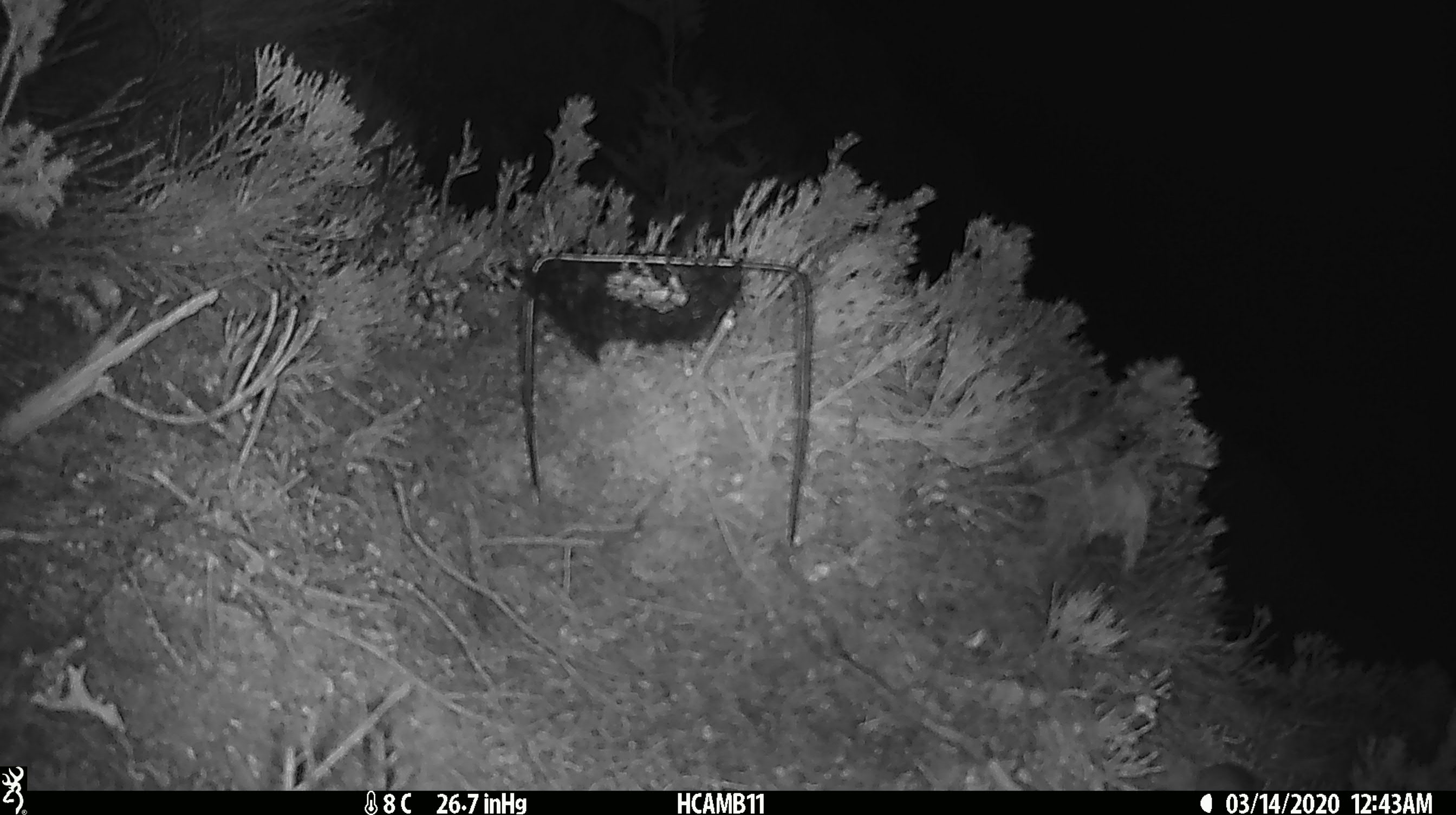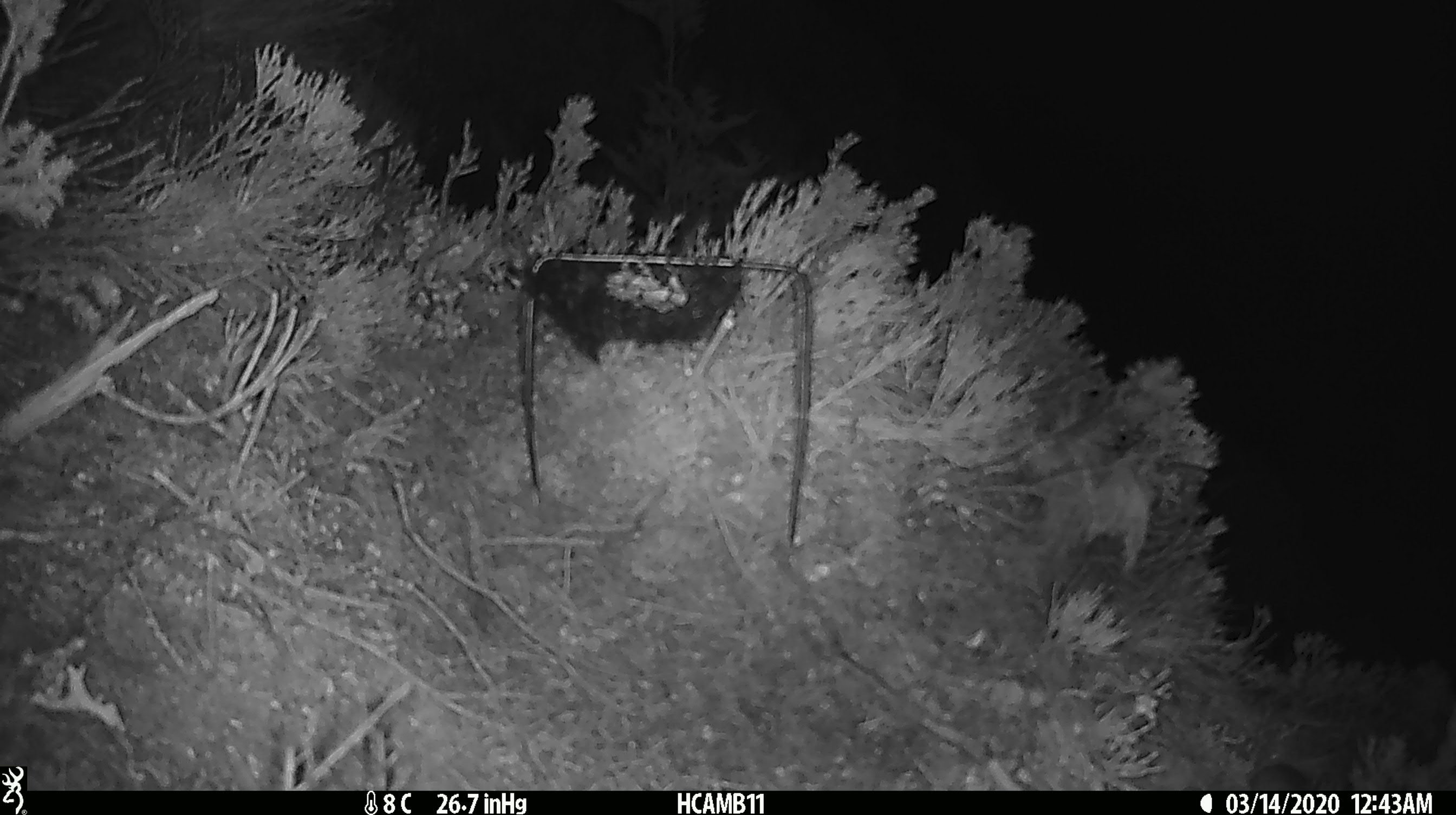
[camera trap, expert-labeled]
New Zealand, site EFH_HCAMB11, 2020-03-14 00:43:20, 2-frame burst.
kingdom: Animalia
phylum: Chordata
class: Mammalia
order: Rodentia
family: Muridae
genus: Mus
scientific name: Mus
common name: mouse